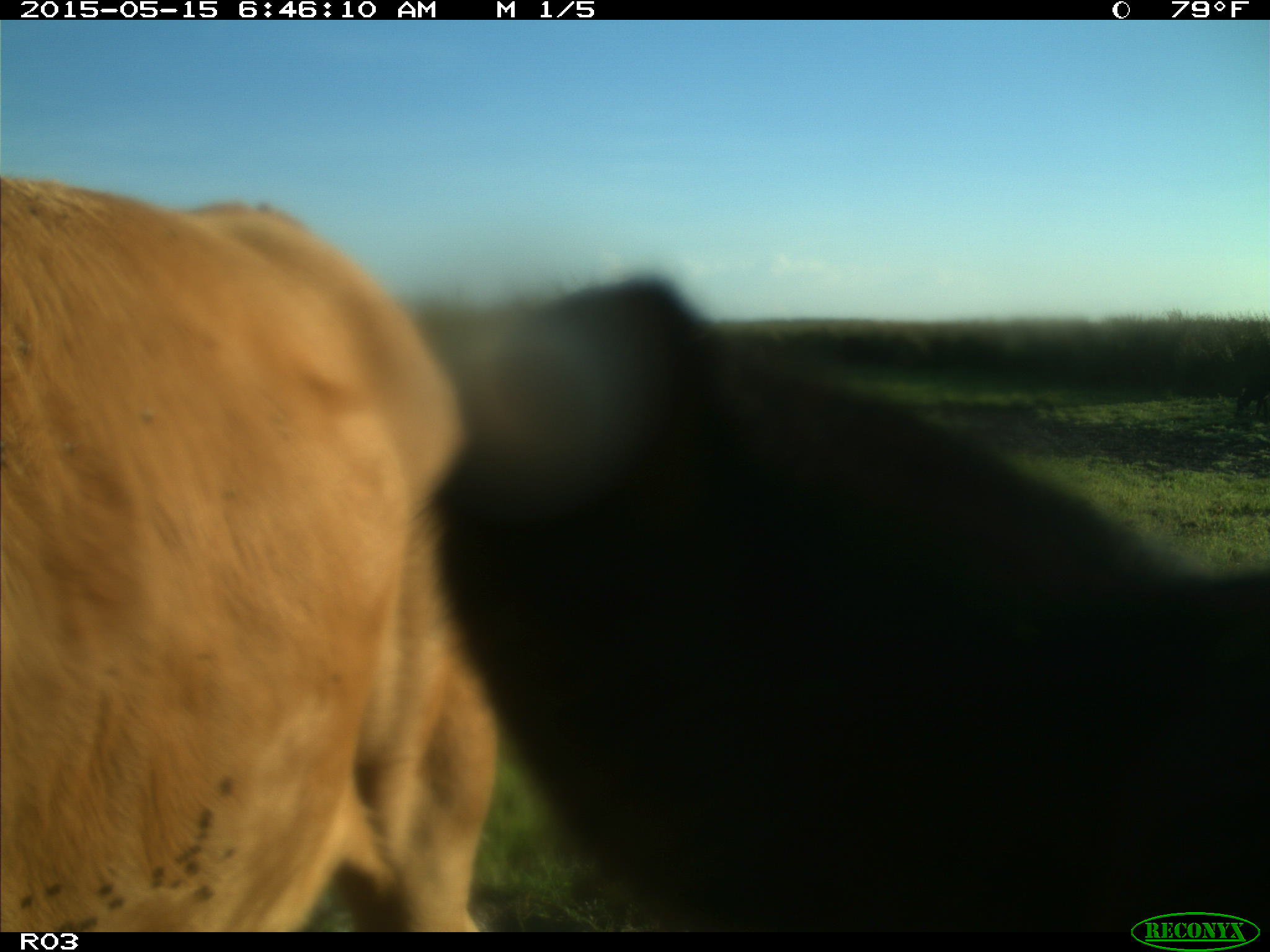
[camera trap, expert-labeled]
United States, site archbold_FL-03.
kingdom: Animalia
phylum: Chordata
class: Mammalia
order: Artiodactyla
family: Bovidae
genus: Bos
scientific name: Bos taurus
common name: domestic cow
Bos taurus (domestic cow).